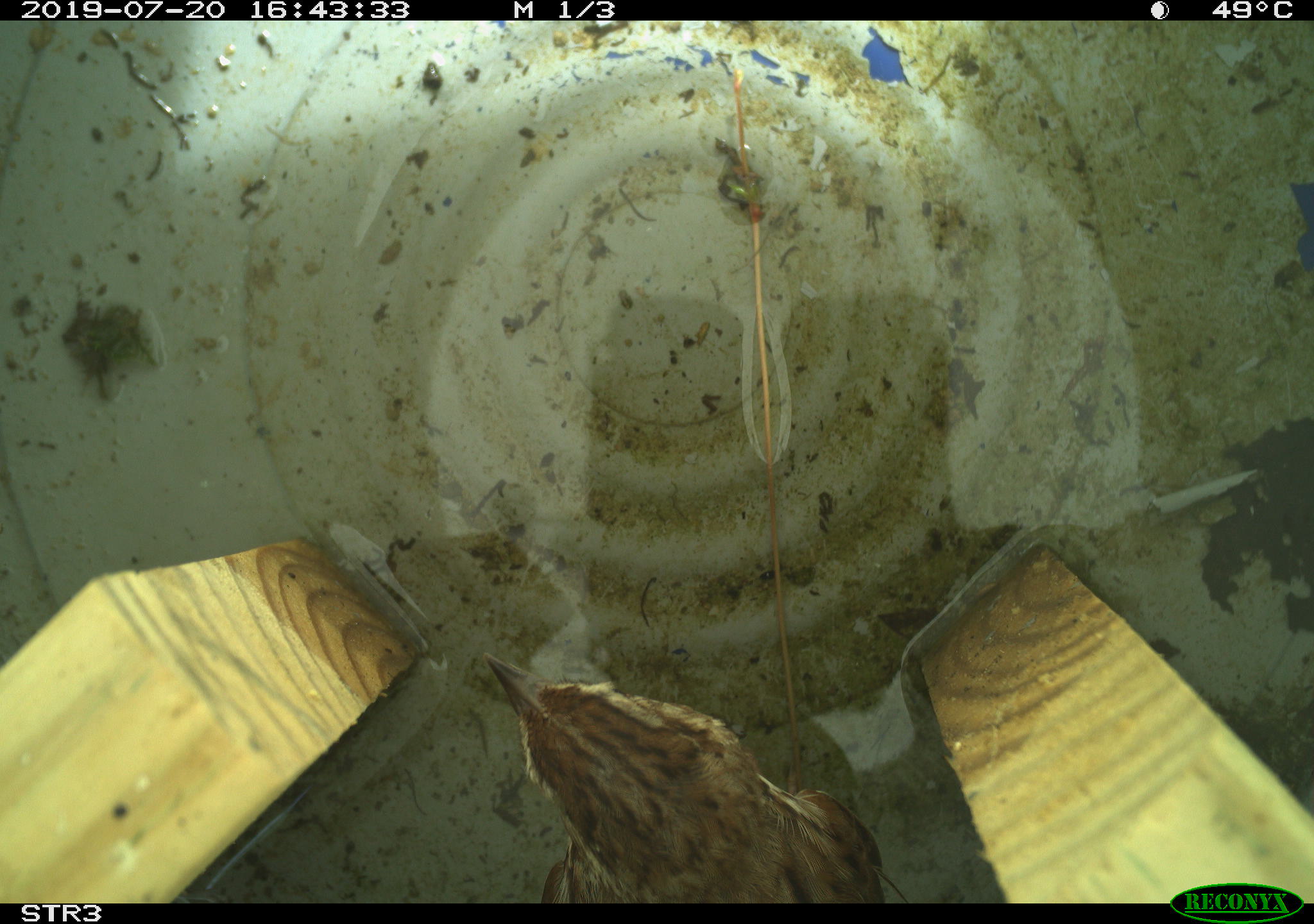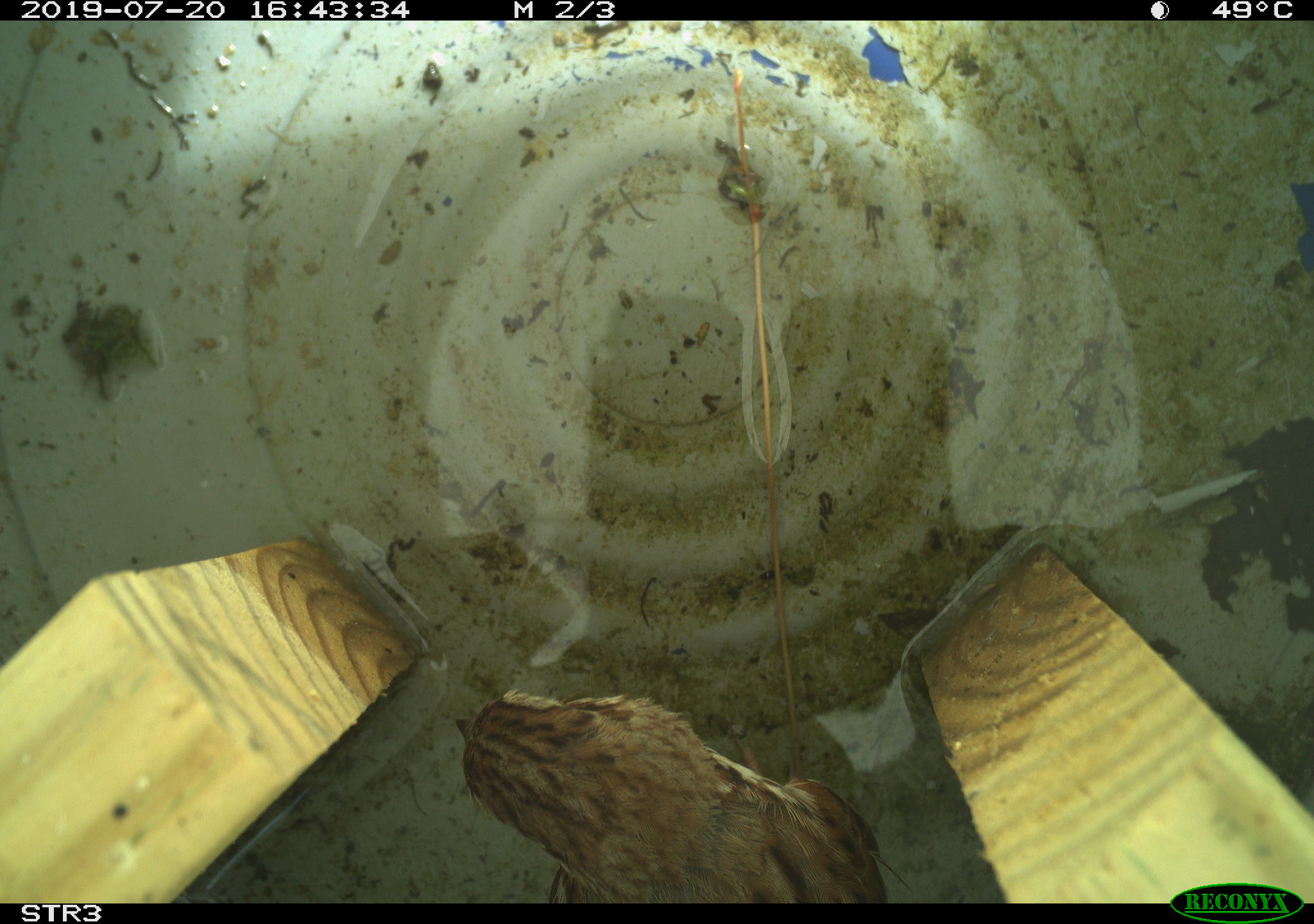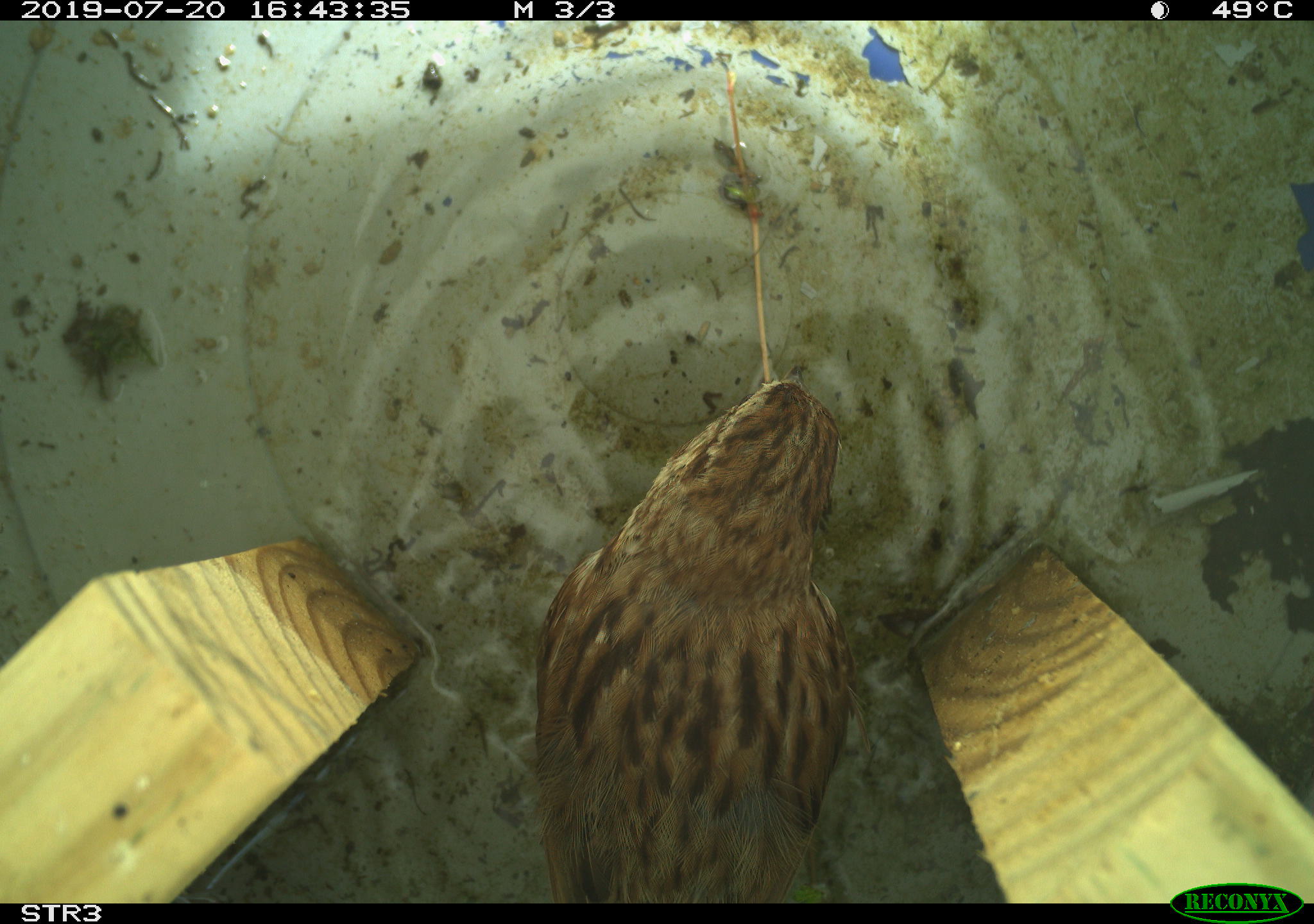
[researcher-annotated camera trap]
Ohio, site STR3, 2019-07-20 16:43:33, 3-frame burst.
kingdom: Animalia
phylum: Chordata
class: Aves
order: Passeriformes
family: Passerellidae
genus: Melospiza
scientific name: Melospiza melodia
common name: song sparrow